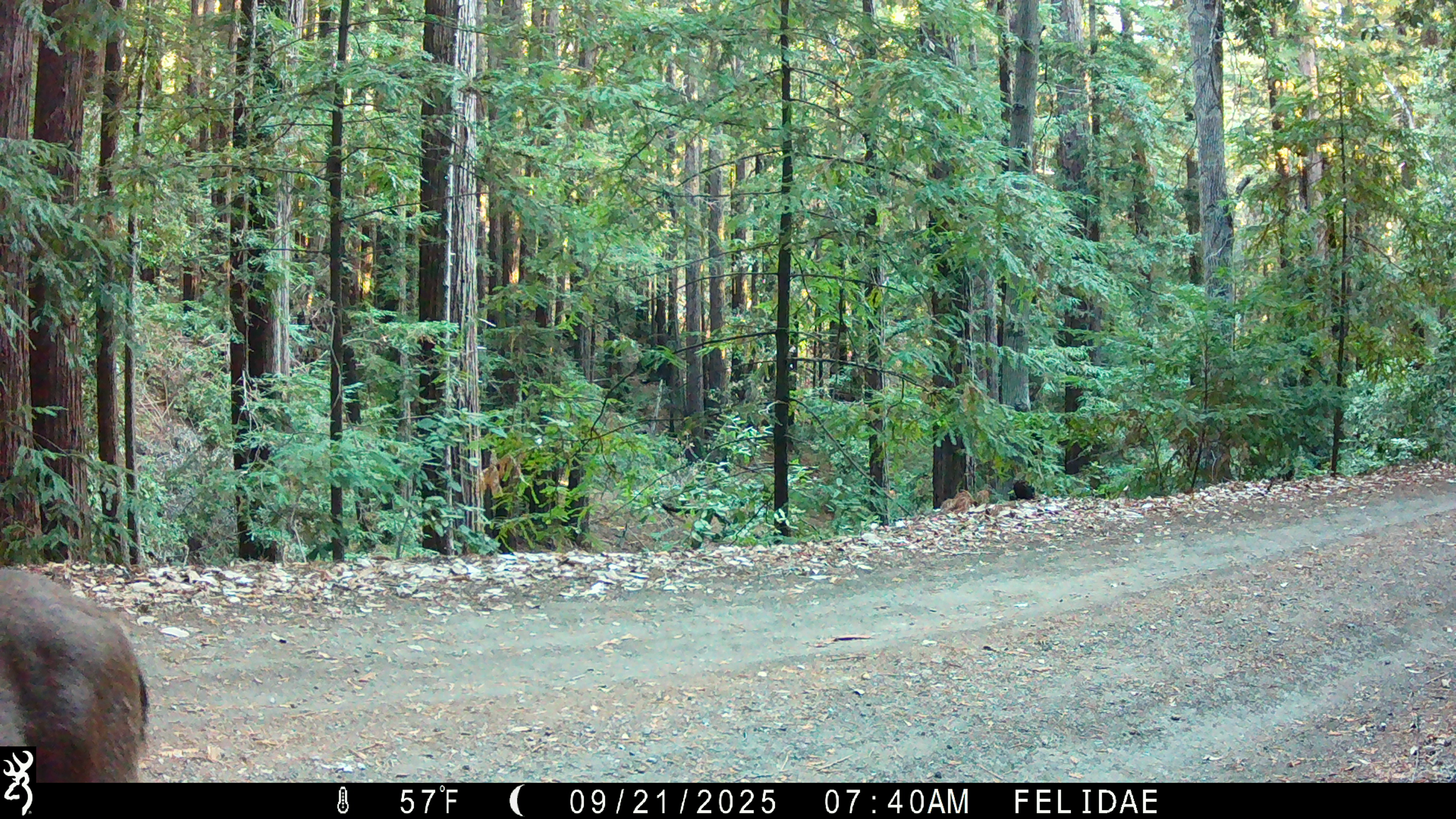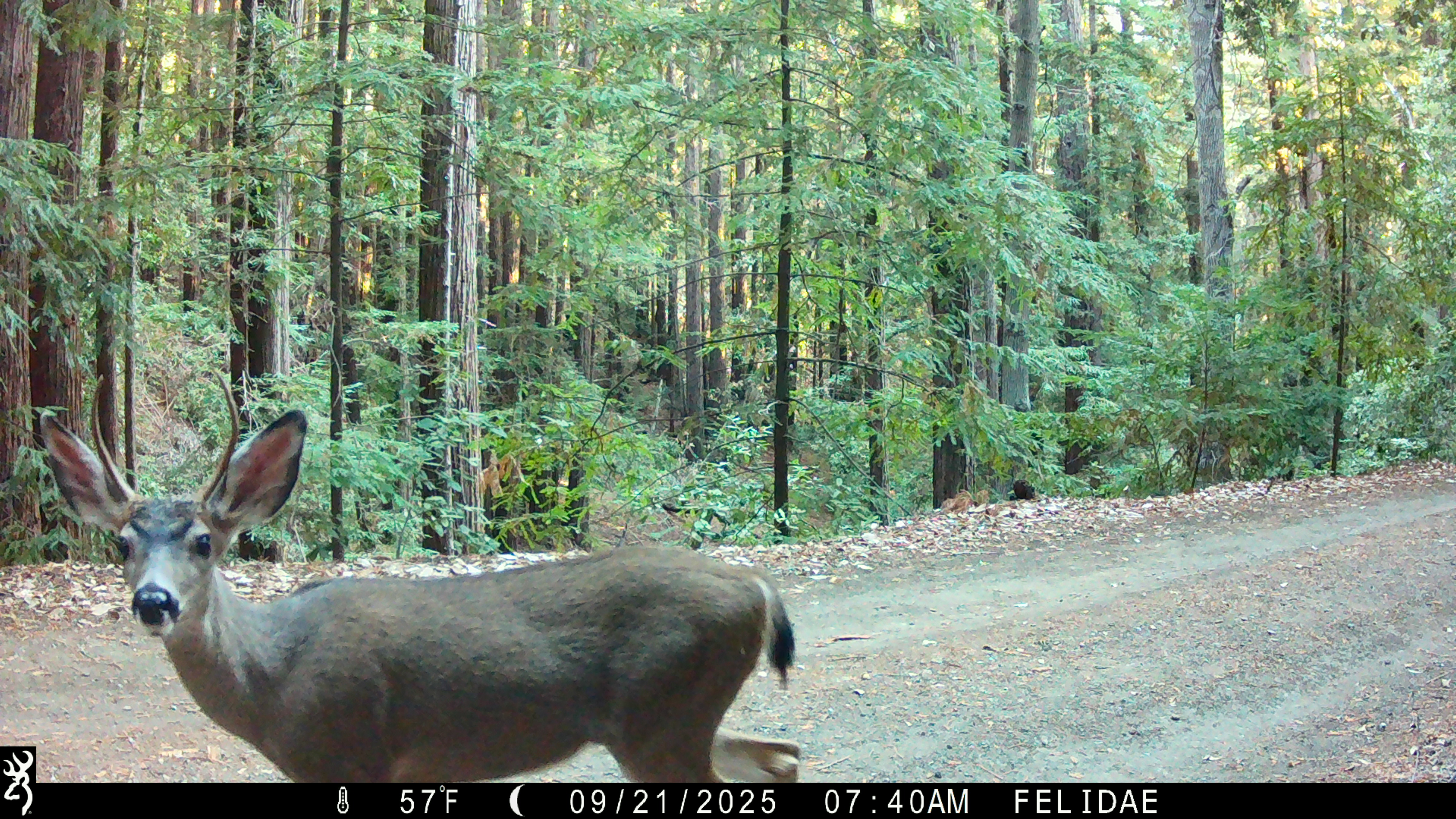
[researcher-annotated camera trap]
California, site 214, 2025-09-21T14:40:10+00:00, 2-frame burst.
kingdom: Animalia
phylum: Chordata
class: Mammalia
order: Artiodactyla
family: Cervidae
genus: Odocoileus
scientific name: Odocoileus hemionus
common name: mule deer